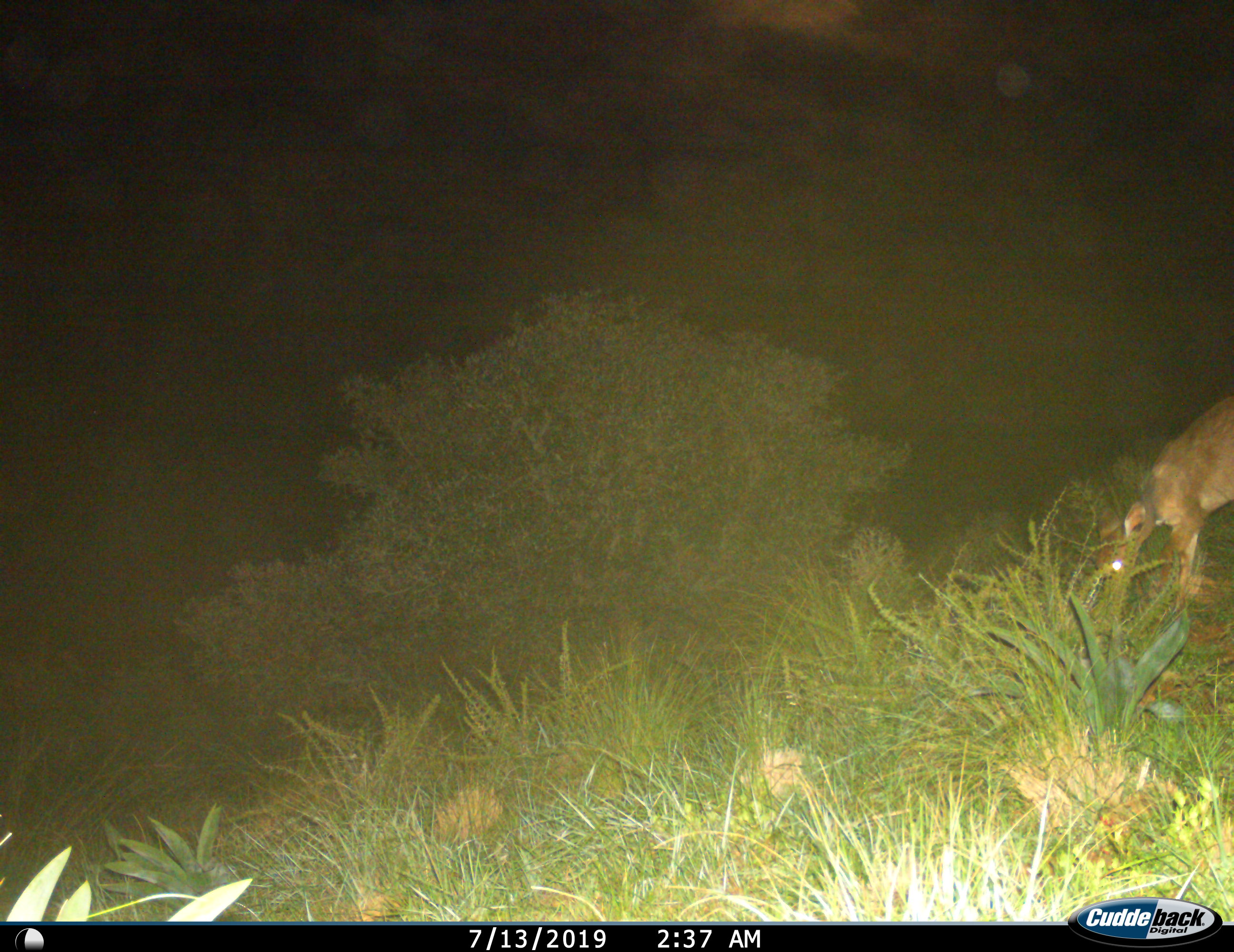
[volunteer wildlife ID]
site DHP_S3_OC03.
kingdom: Animalia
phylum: Chordata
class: Mammalia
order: Artiodactyla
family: Bovidae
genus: Sylvicapra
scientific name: Sylvicapra grimmia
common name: common duiker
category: duikercommongrey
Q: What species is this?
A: Duikercommongrey (common duiker) (Sylvicapra grimmia).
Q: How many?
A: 1.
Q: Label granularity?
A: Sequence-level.